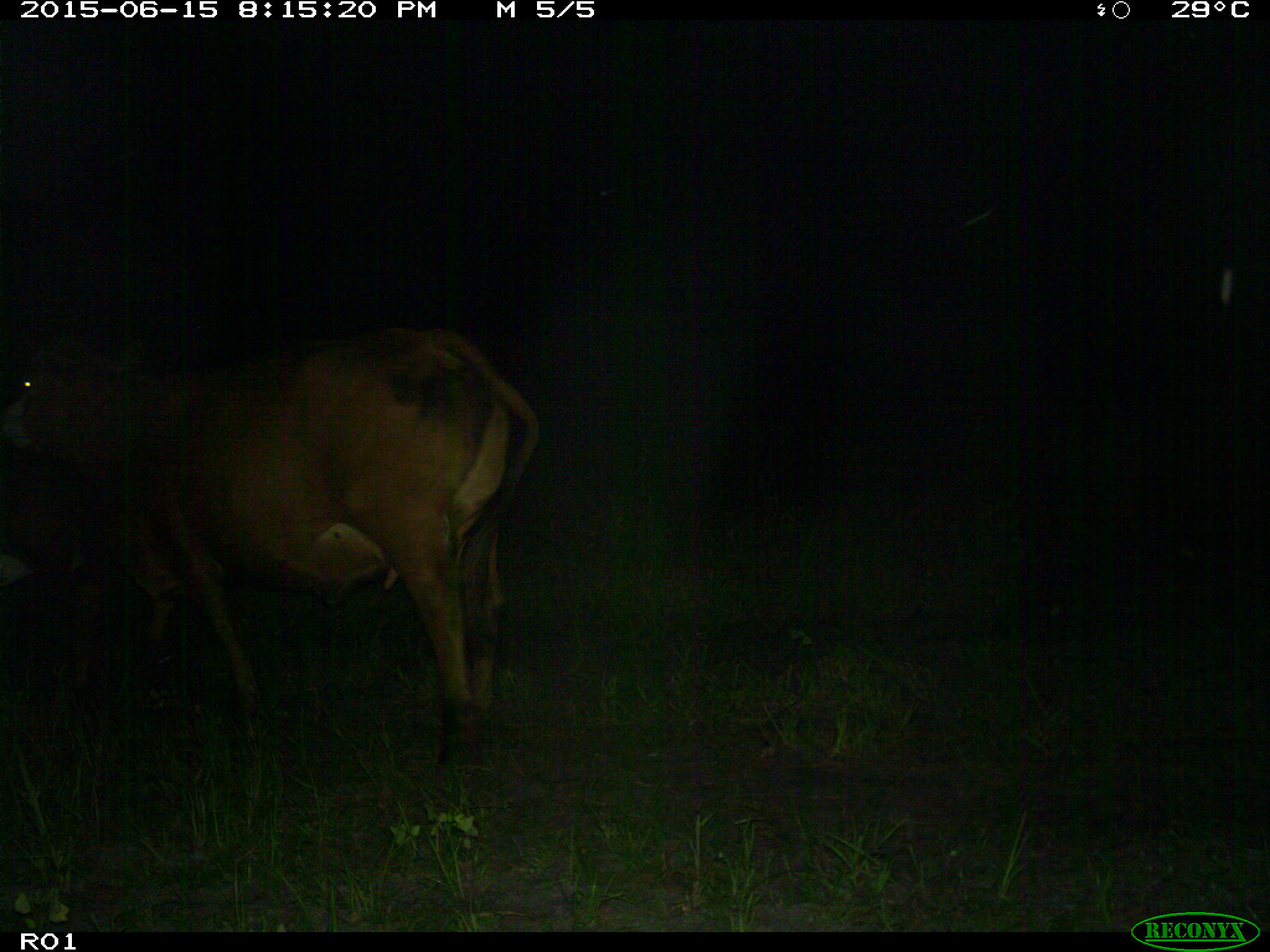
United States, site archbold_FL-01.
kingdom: Animalia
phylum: Chordata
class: Mammalia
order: Artiodactyla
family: Bovidae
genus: Bos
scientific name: Bos taurus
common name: domestic cow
Bos taurus (domestic cow).